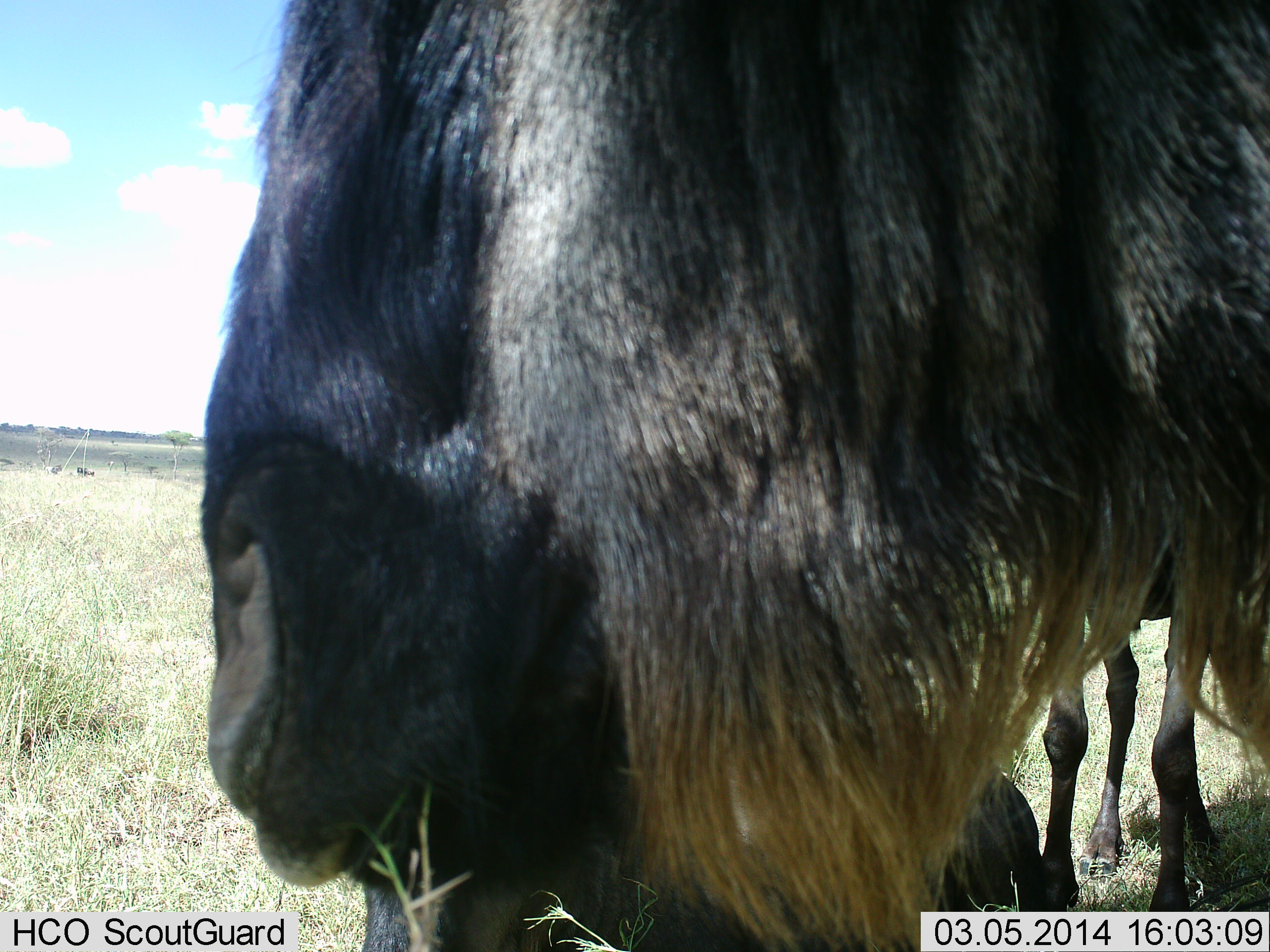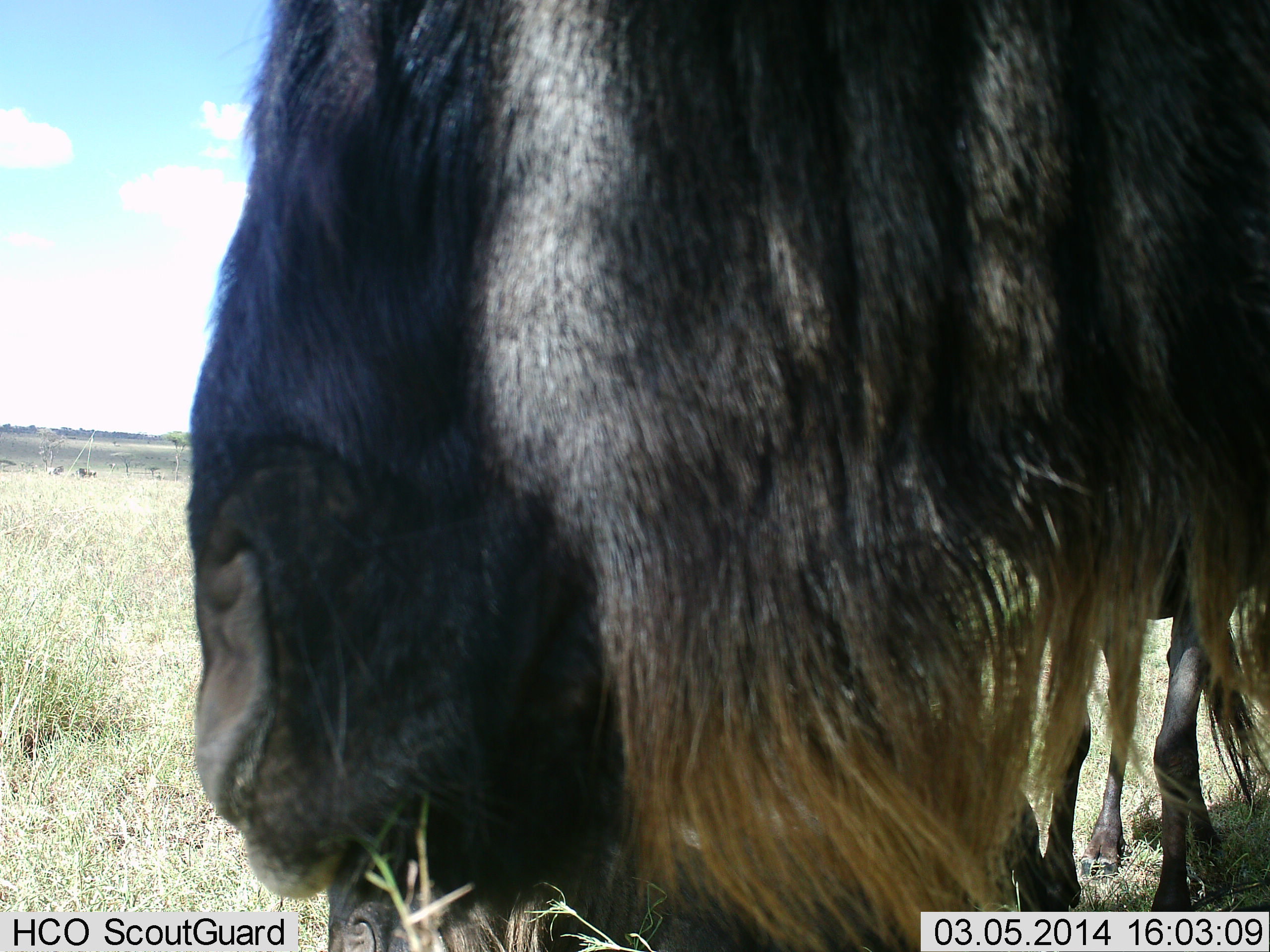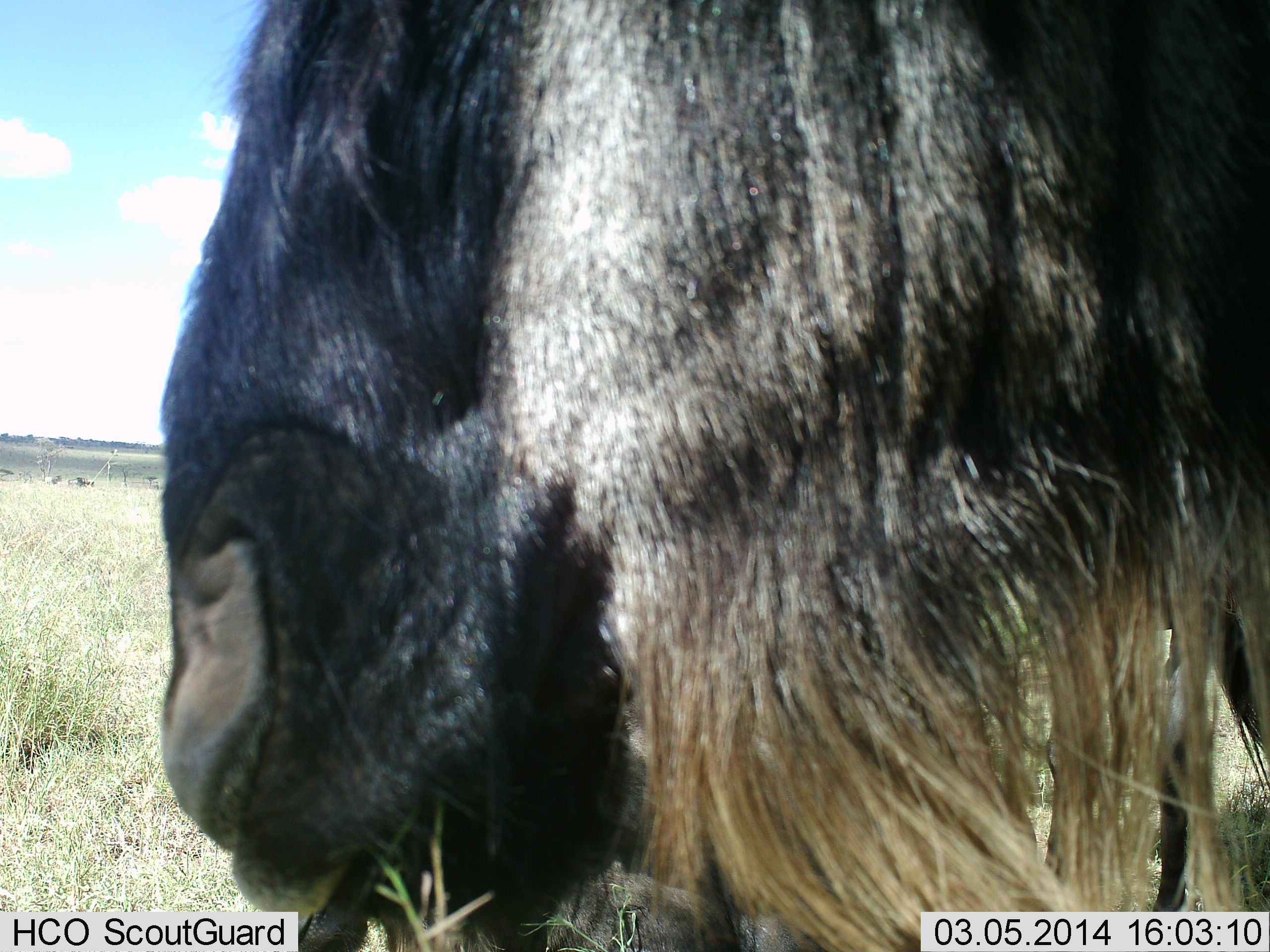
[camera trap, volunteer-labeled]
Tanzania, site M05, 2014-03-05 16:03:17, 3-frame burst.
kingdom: Animalia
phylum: Chordata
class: Mammalia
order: Artiodactyla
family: Bovidae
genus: Connochaetes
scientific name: Connochaetes taurinus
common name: blue wildebeest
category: wildebeest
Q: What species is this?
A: Wildebeest (blue wildebeest) (Connochaetes taurinus).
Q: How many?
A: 2.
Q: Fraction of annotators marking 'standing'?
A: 90%.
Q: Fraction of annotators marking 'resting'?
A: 0%.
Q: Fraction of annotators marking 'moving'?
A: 0%.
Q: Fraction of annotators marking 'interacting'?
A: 0%.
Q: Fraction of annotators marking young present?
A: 10%.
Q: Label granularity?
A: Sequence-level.